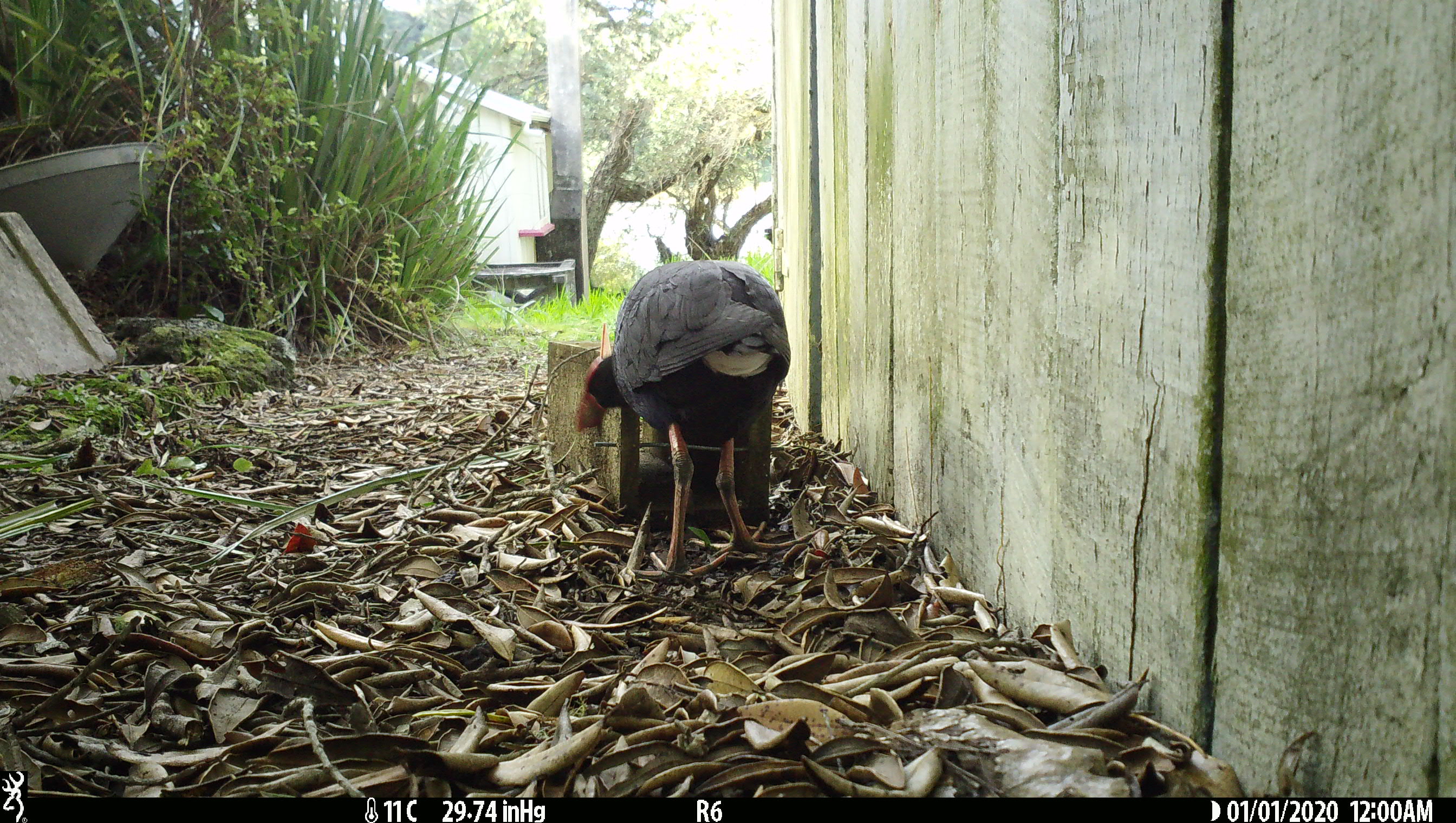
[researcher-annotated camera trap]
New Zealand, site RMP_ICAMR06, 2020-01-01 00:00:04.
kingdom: Animalia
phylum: Chordata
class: Aves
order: Gruiformes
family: Rallidae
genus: Porphyrio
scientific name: Porphyrio melanotus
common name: australasian swamphen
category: pukeko